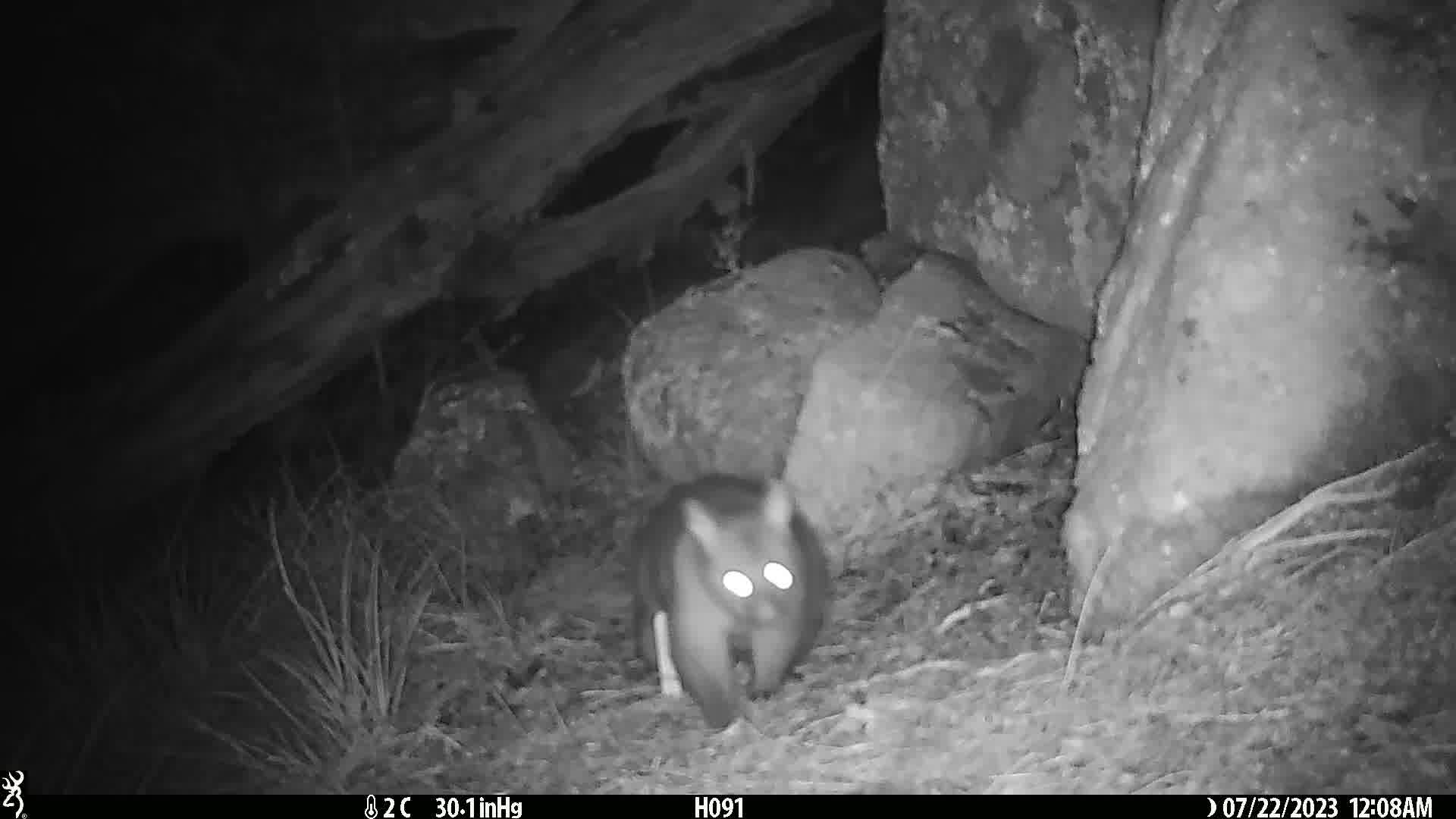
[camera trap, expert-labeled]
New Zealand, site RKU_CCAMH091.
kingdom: Animalia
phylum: Chordata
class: Mammalia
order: Diprotodontia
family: Phalangeridae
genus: Trichosurus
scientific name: Trichosurus vulpecula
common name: common brushtail possum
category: possum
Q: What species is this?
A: Possum (common brushtail possum) (Trichosurus vulpecula).